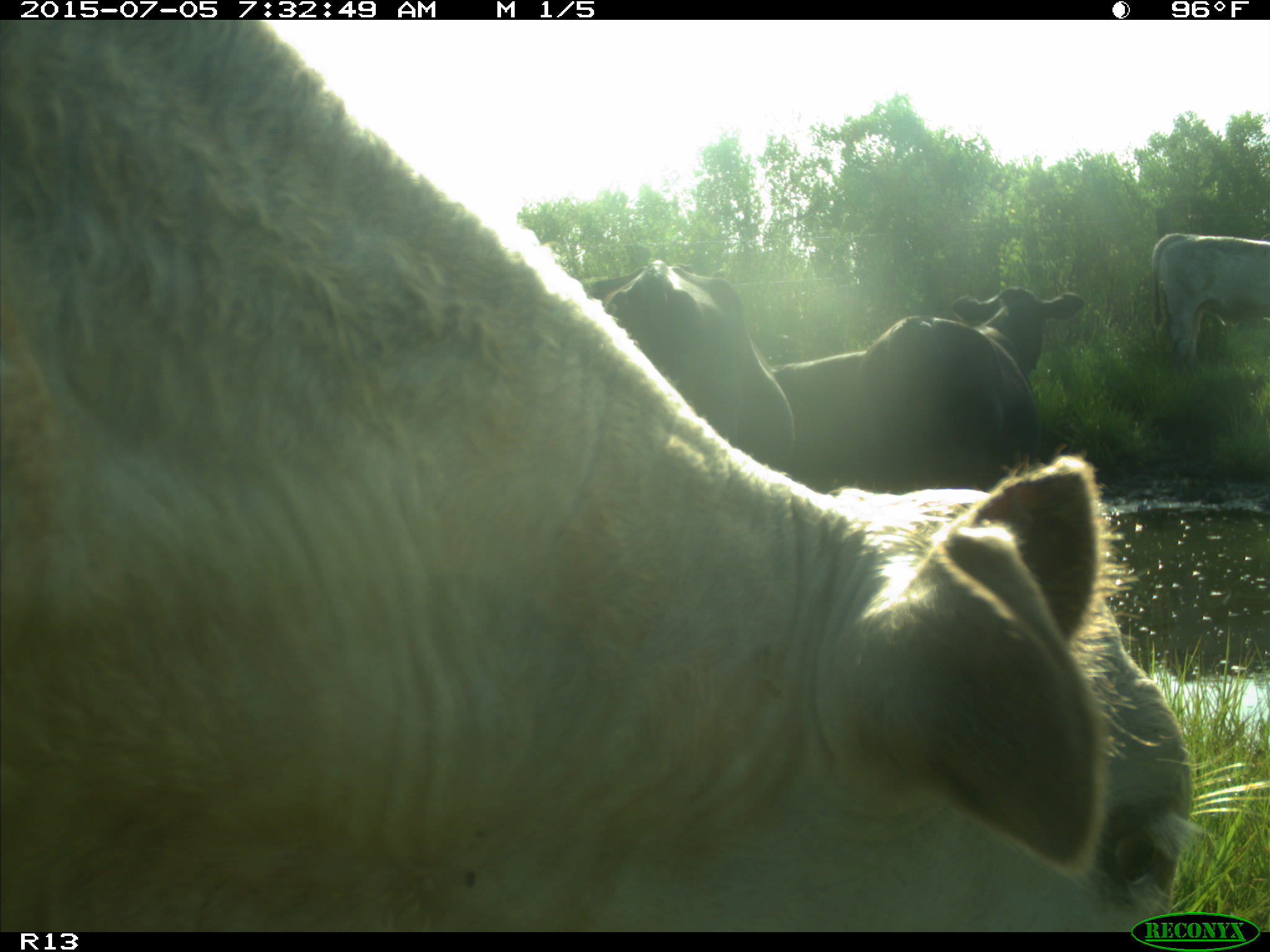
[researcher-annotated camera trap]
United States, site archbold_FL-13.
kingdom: Animalia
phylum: Chordata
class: Mammalia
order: Artiodactyla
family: Bovidae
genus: Bos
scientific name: Bos taurus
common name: domestic cow